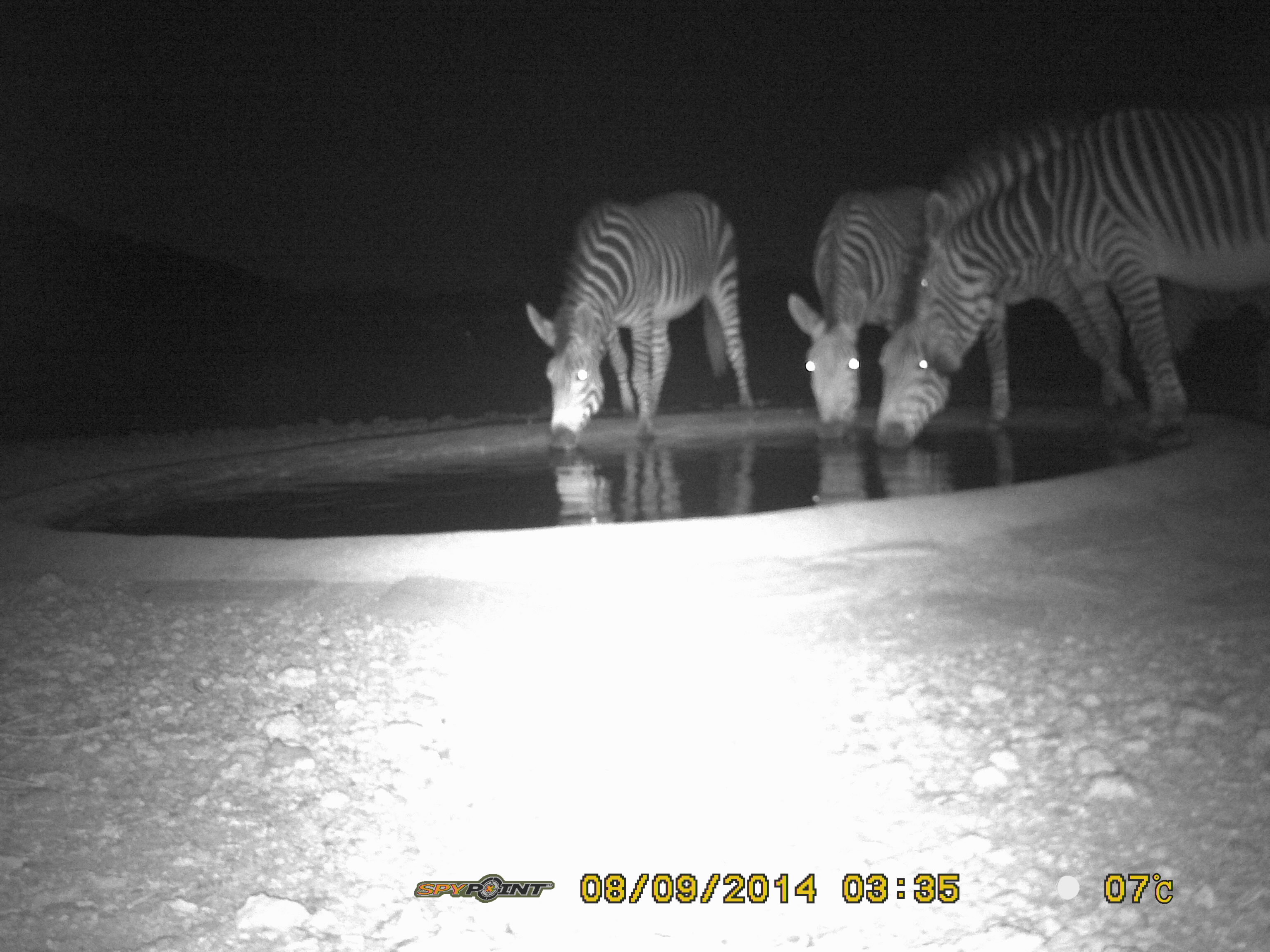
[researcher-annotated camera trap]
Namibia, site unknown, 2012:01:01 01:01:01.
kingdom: Animalia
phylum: Chordata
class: Mammalia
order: Perissodactyla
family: Equidae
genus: Equus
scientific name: Equus zebra hartmannae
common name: hartmann's mountain zebra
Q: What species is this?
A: Equus zebra hartmannae (hartmann's mountain zebra).